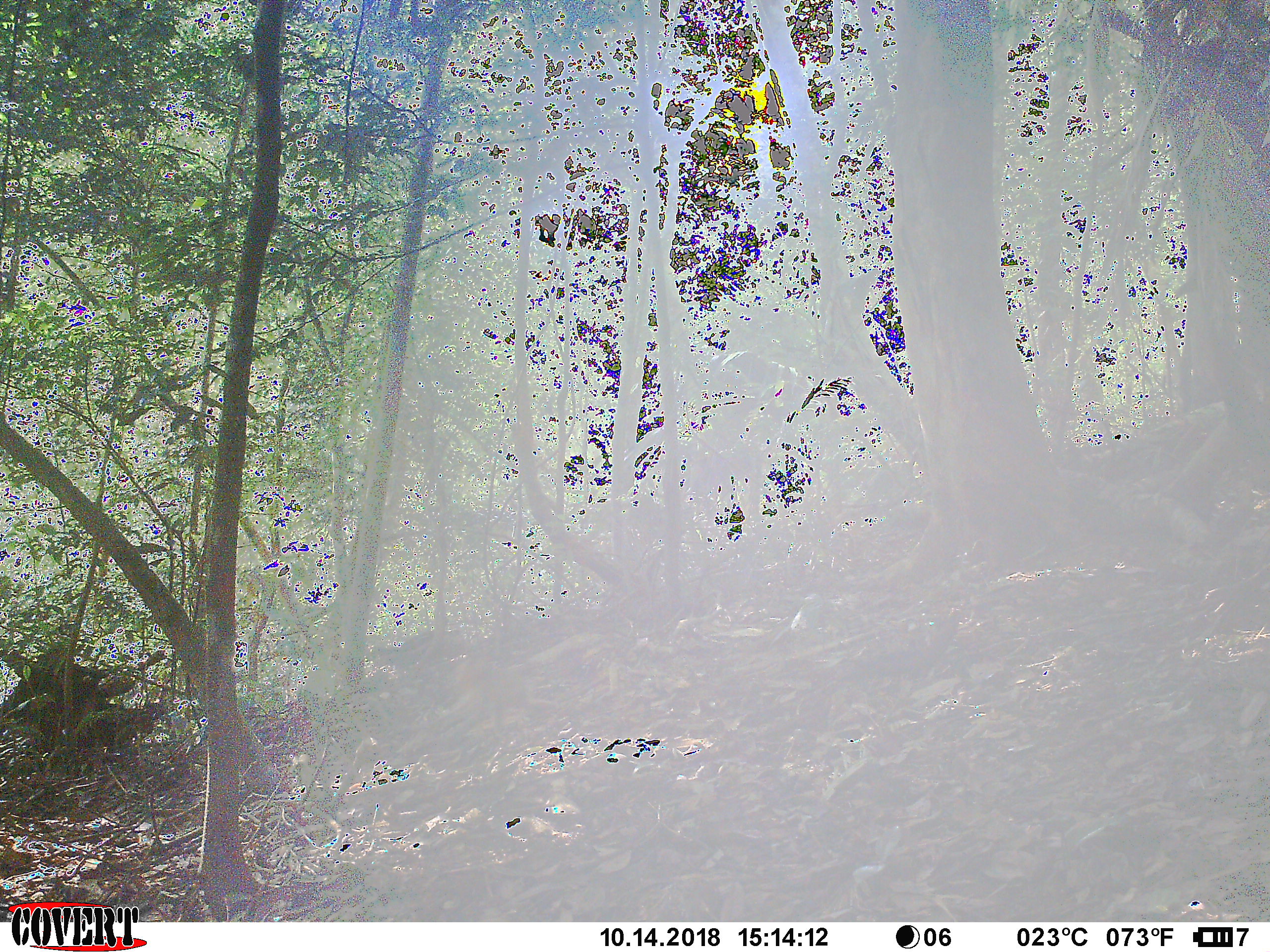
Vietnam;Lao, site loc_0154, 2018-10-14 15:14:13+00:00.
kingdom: Animalia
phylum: Chordata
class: Mammalia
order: Primates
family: Cercopithecidae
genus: Macaca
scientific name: Macaca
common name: macaque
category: unidentified macaque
Unidentified macaque (macaque) (Macaca). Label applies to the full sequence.